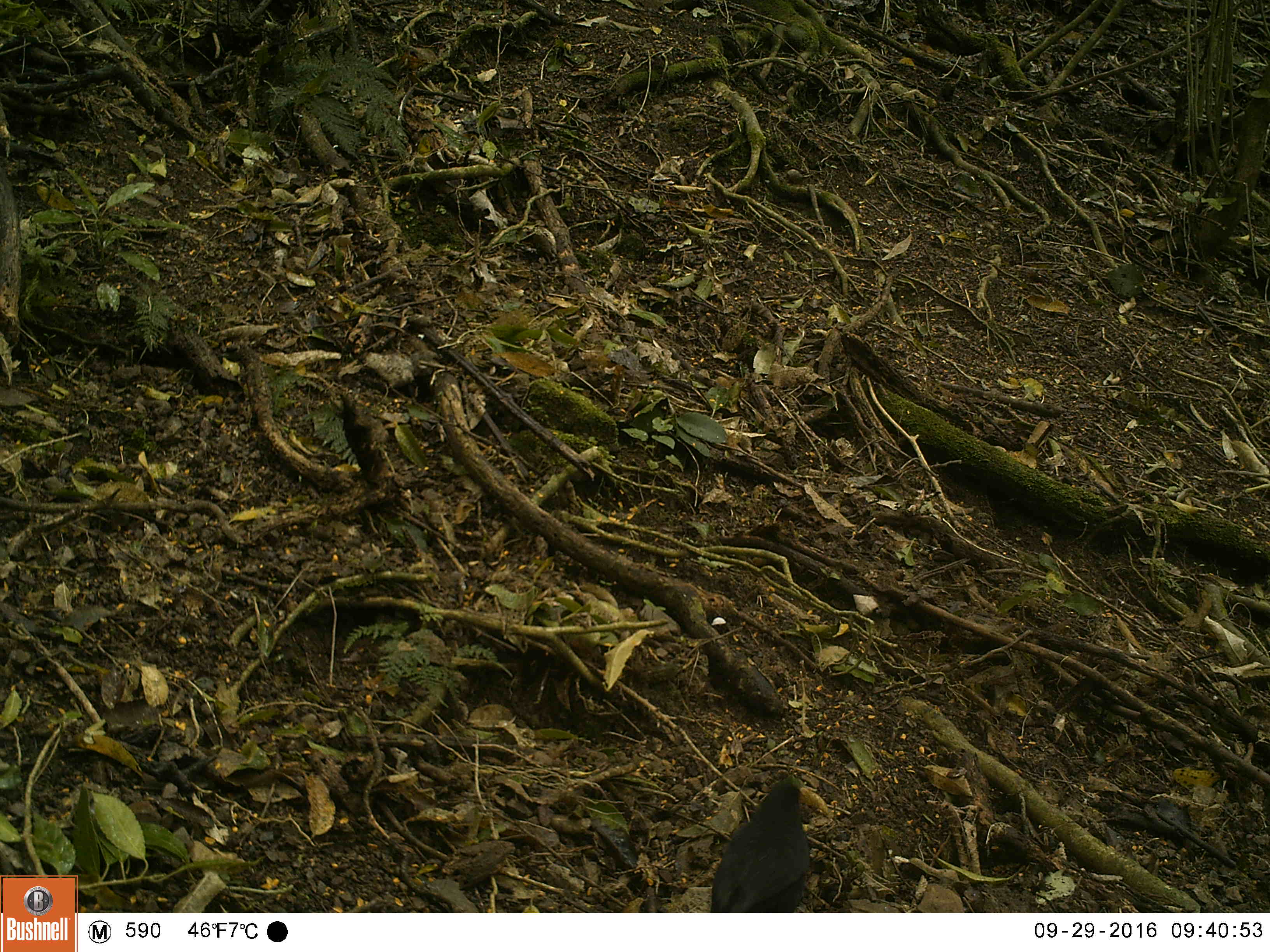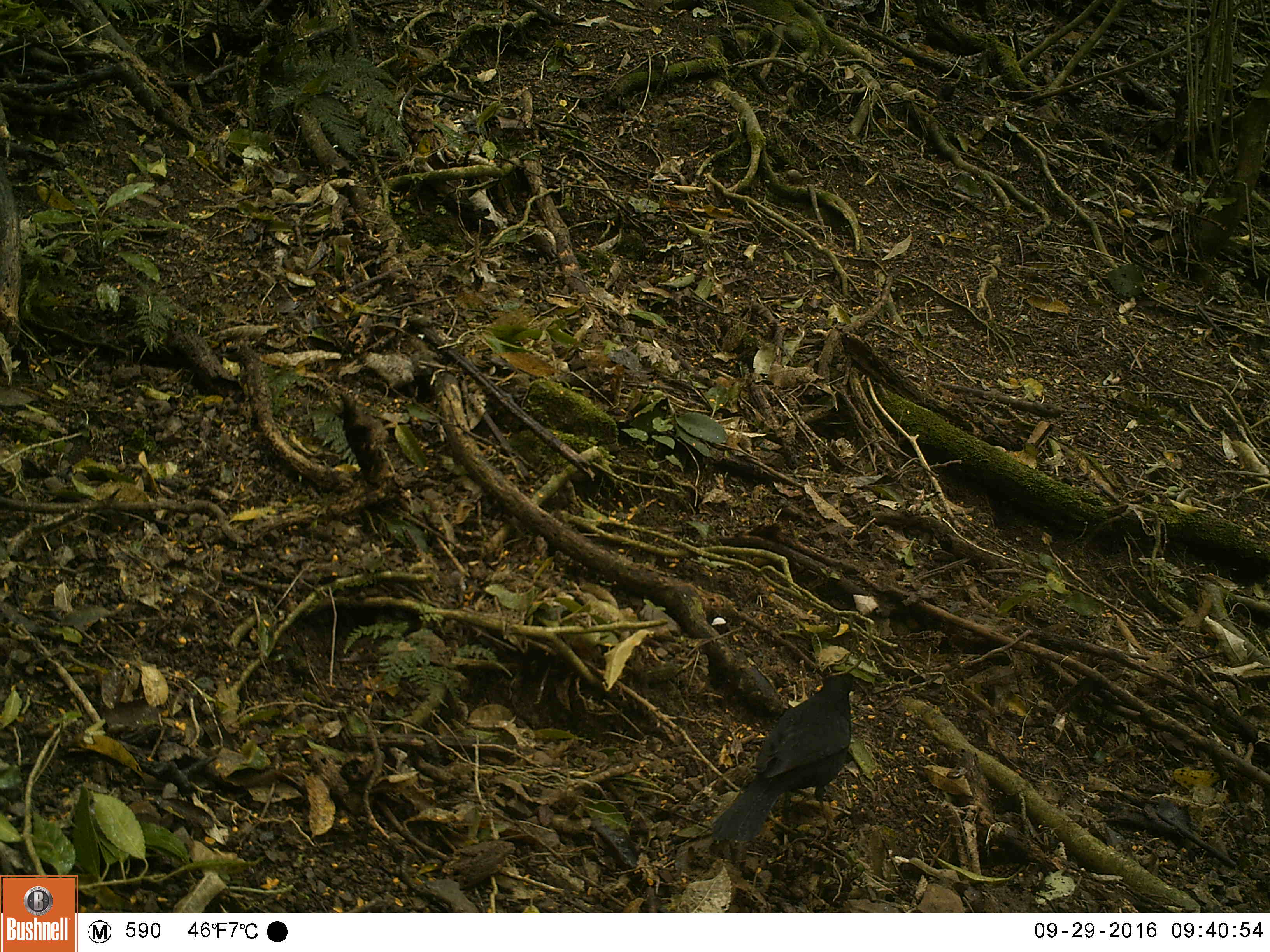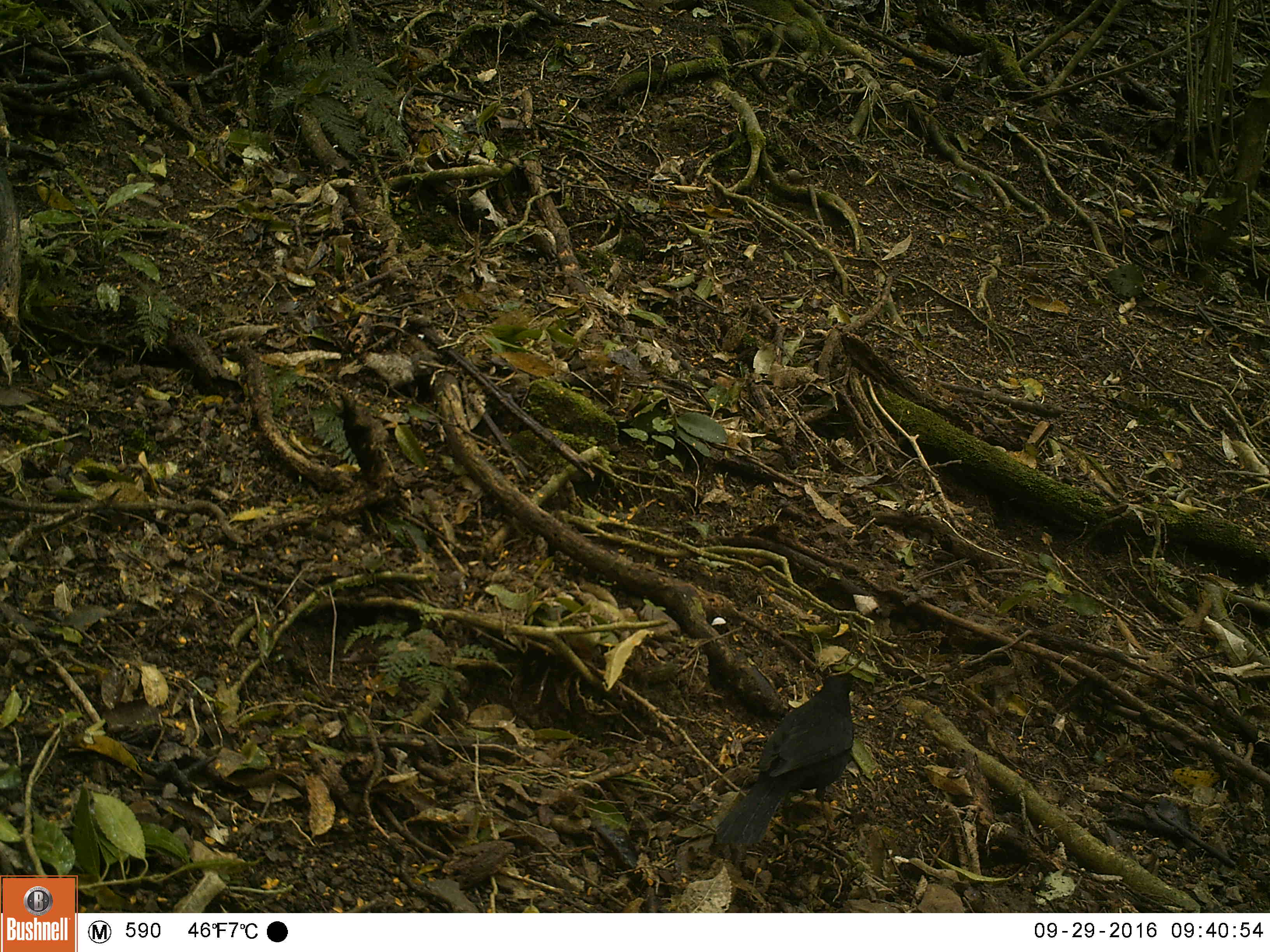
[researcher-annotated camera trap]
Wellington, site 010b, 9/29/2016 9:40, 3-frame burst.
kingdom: Animalia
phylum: Chordata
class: Aves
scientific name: Aves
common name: bird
Bird (Aves).